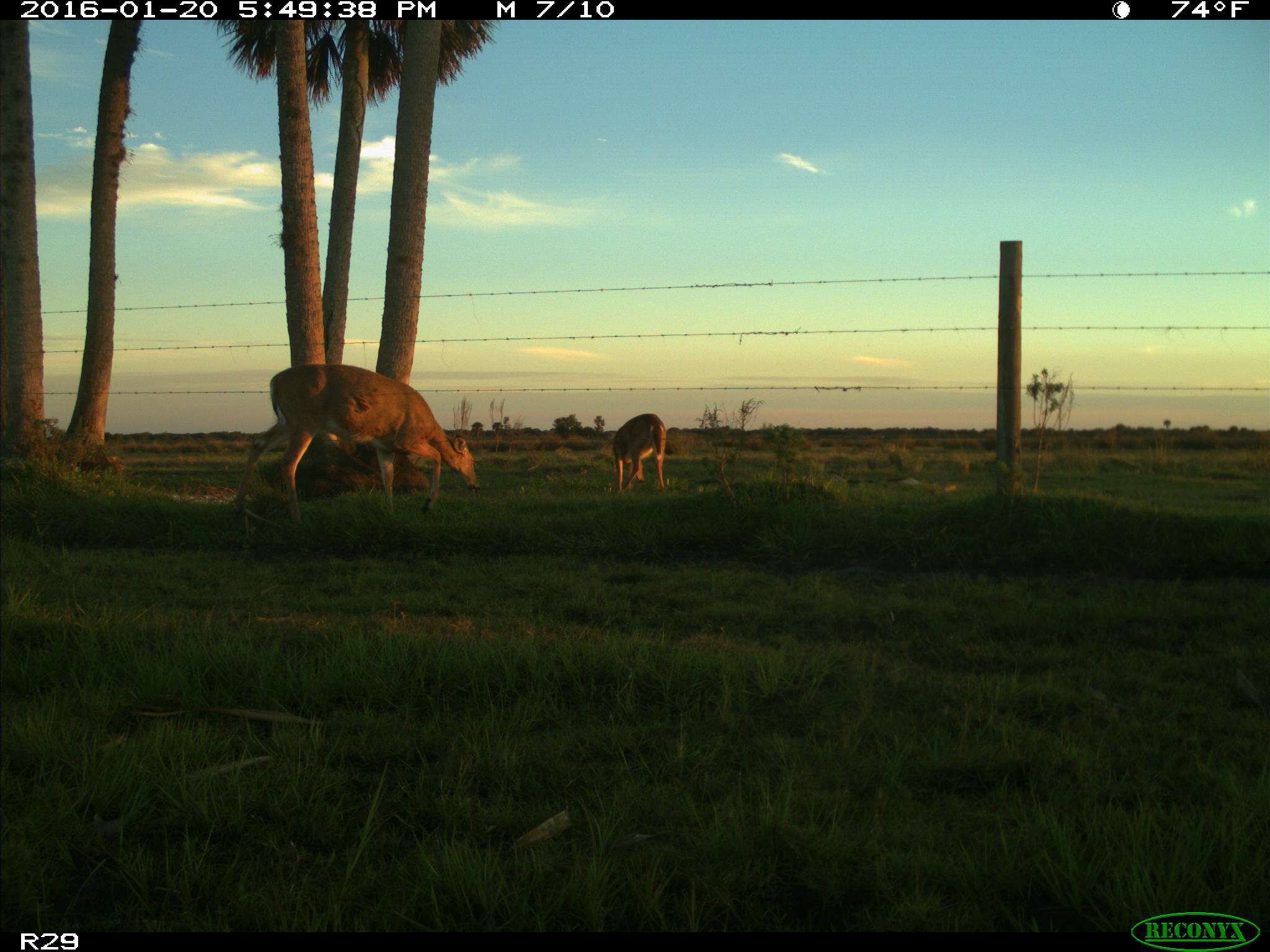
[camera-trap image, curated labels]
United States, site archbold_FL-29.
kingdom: Animalia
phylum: Chordata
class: Mammalia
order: Artiodactyla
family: Cervidae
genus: Odocoileus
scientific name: Odocoileus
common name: deer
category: unidentified deer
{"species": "unidentified deer (deer) (Odocoileus)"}